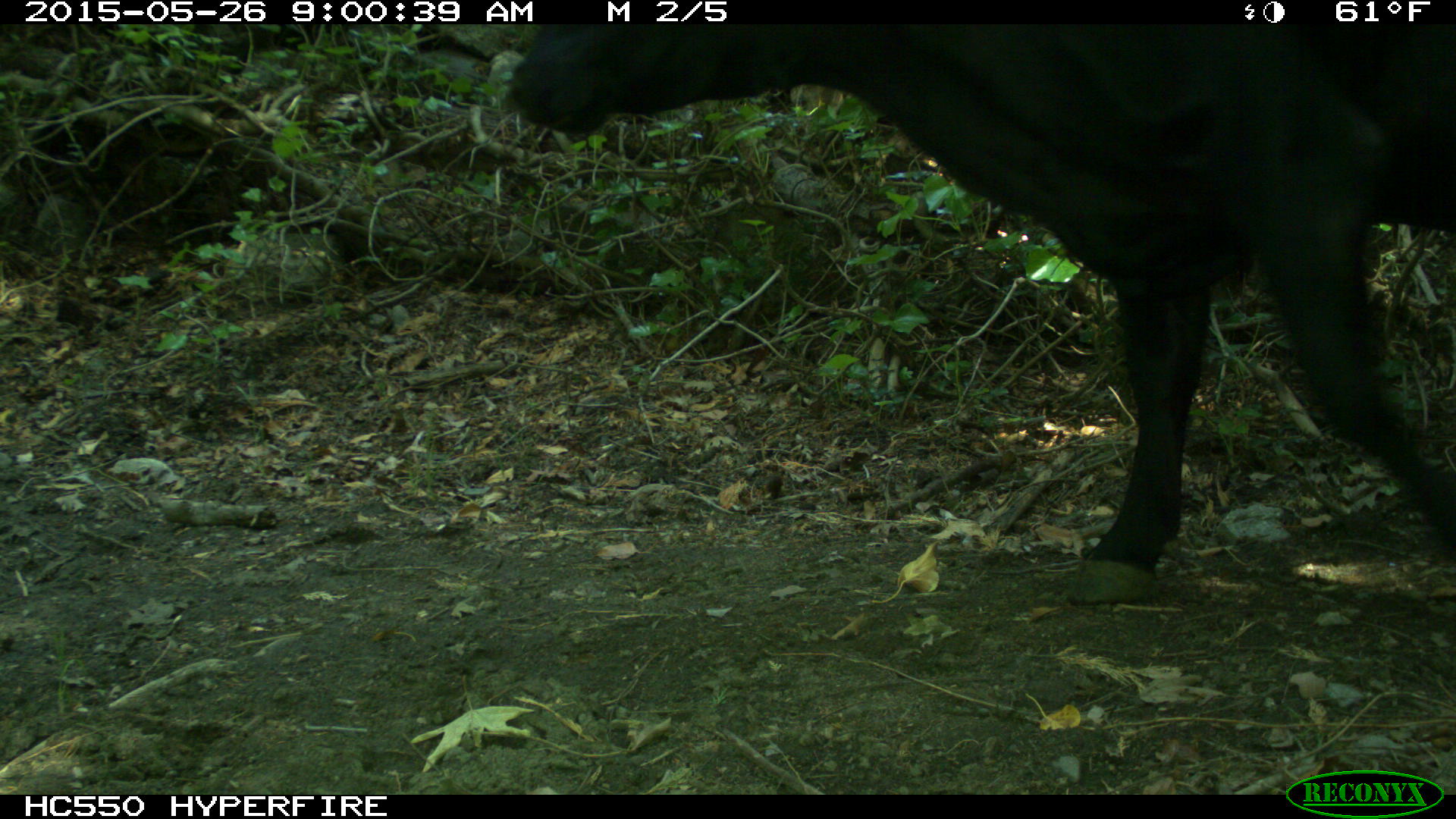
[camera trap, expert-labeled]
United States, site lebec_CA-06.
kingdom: Animalia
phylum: Chordata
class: Mammalia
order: Artiodactyla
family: Bovidae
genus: Bos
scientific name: Bos taurus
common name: domestic cow